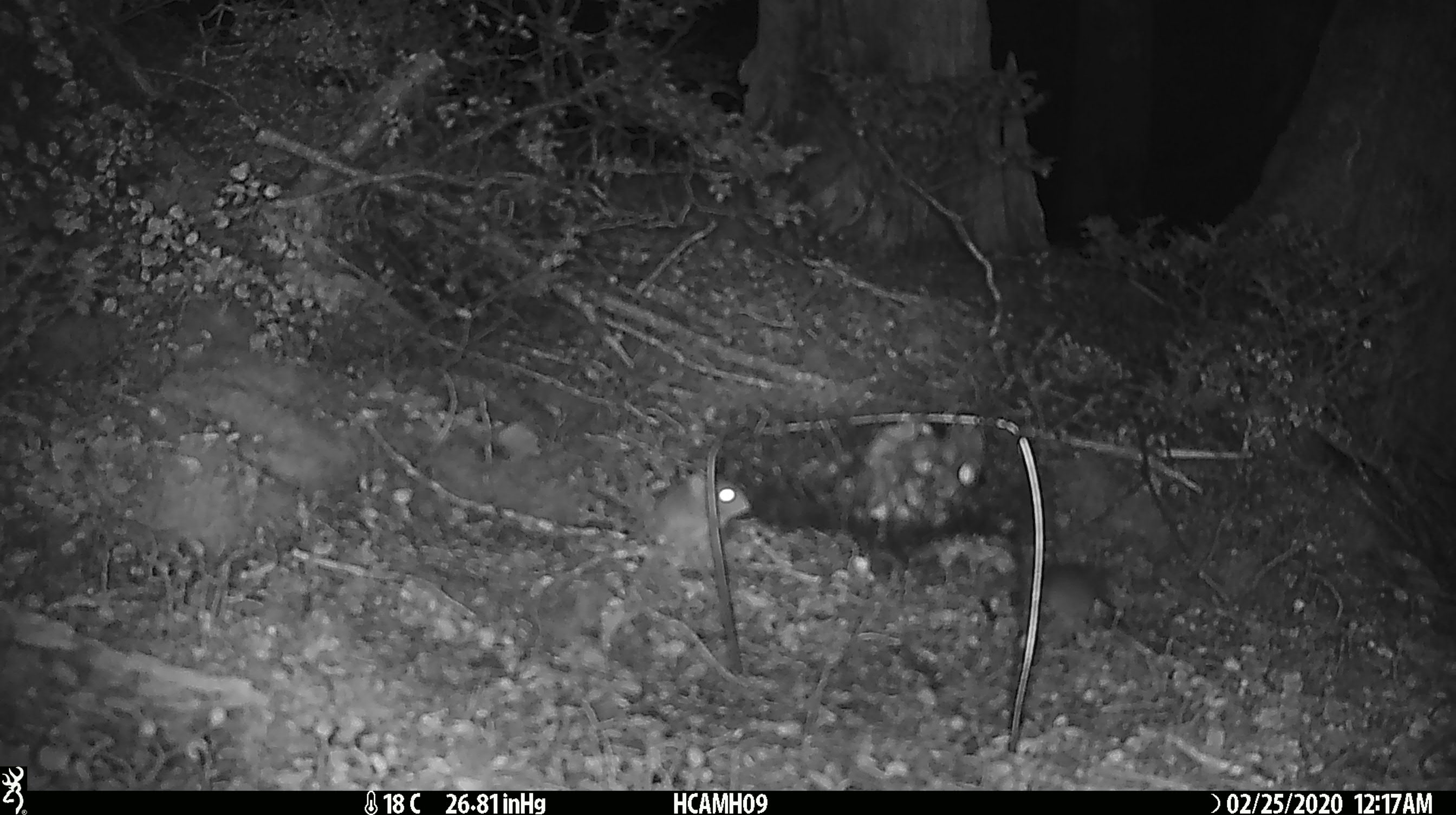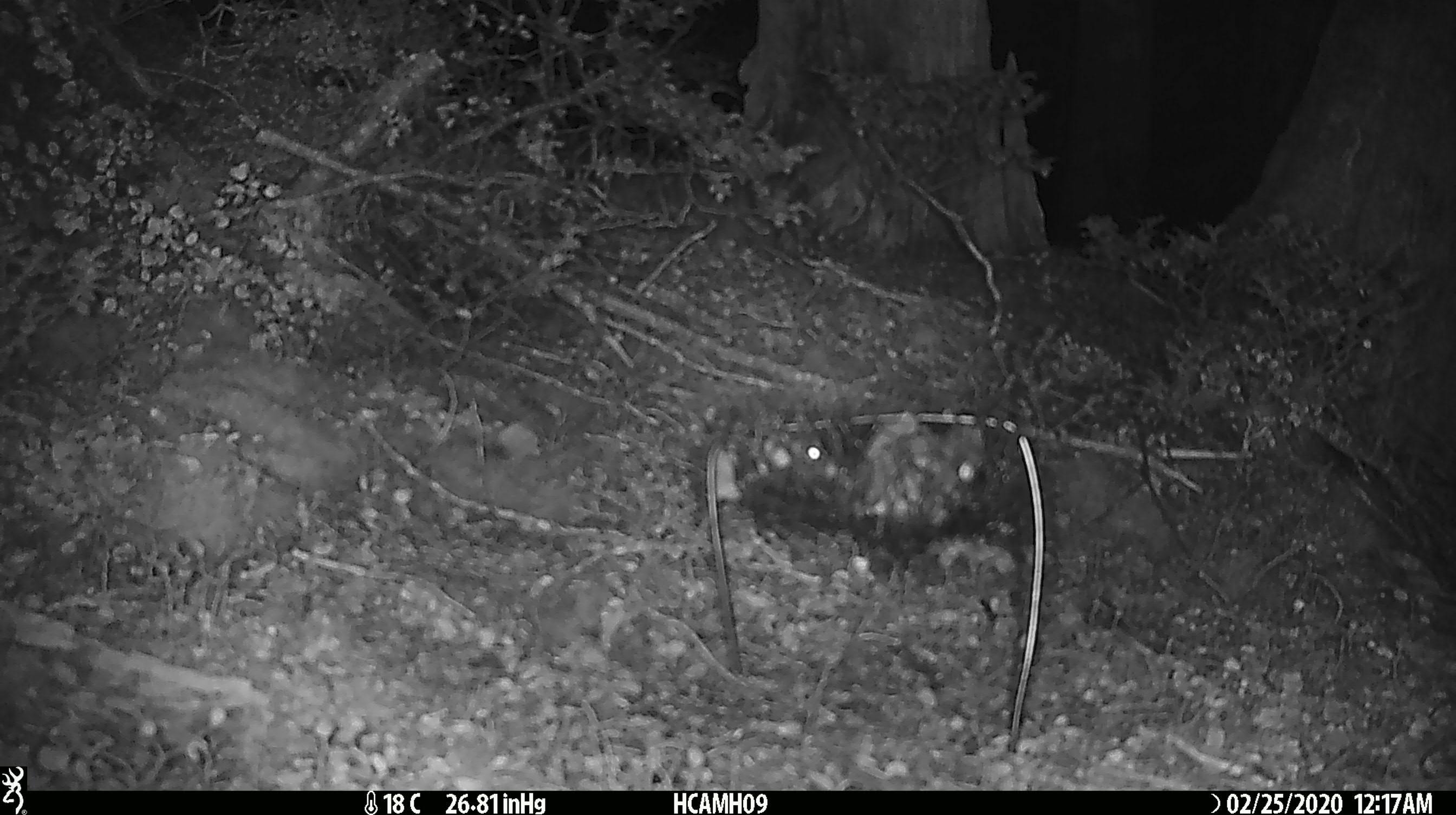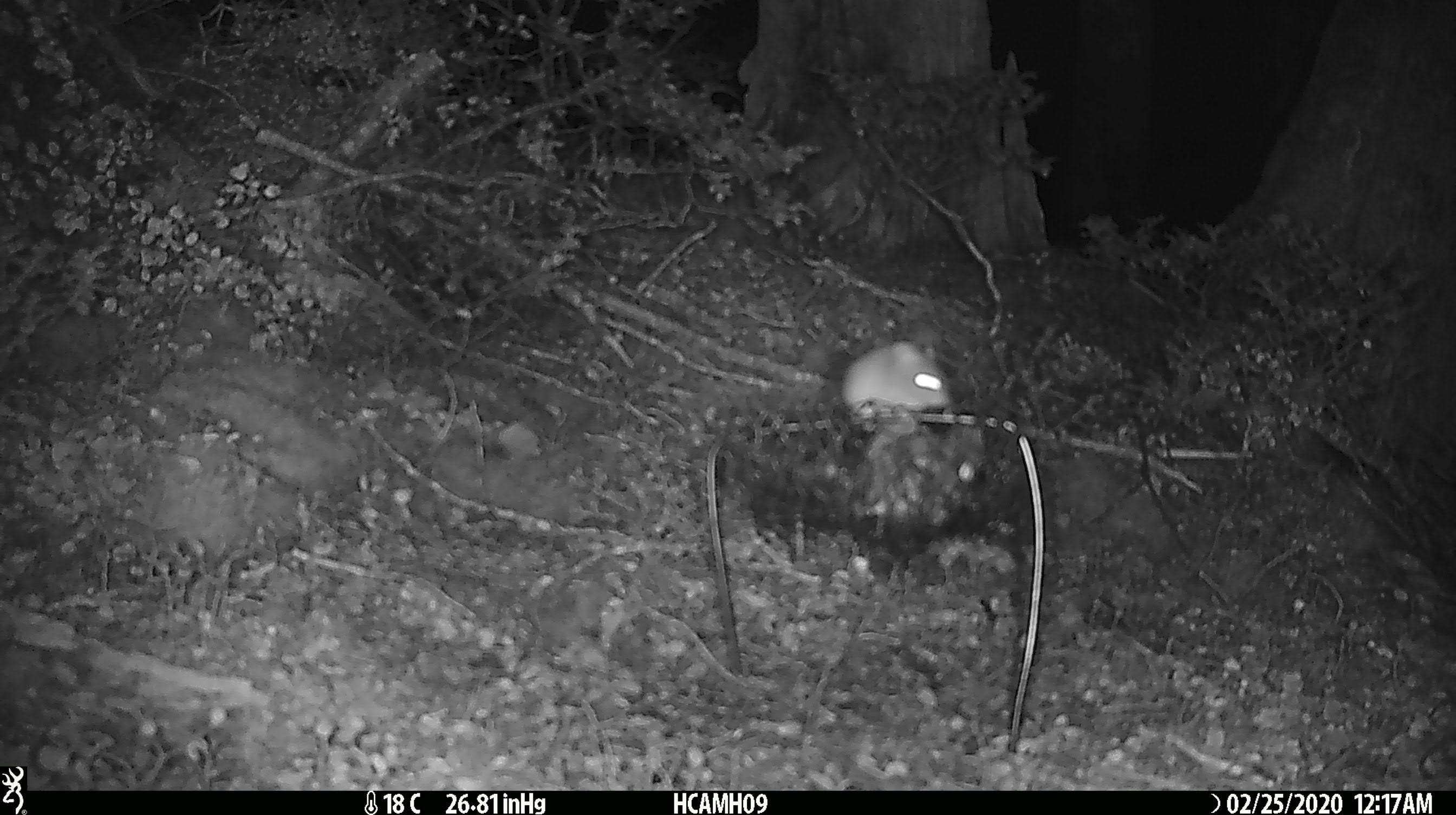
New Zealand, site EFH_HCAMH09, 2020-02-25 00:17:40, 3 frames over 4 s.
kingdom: Animalia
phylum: Chordata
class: Mammalia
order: Rodentia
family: Muridae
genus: Mus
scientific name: Mus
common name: mouse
Mouse (Mus).